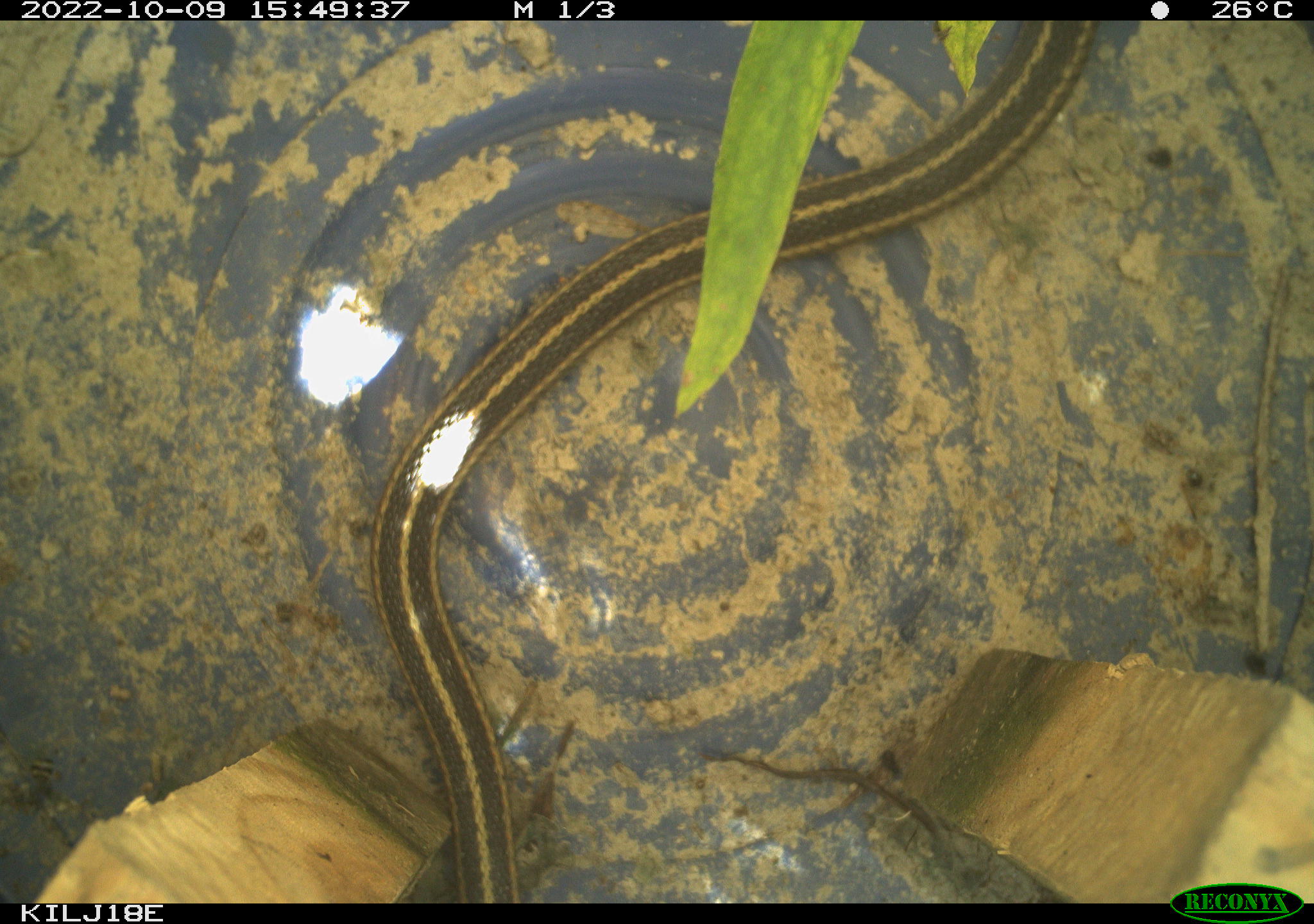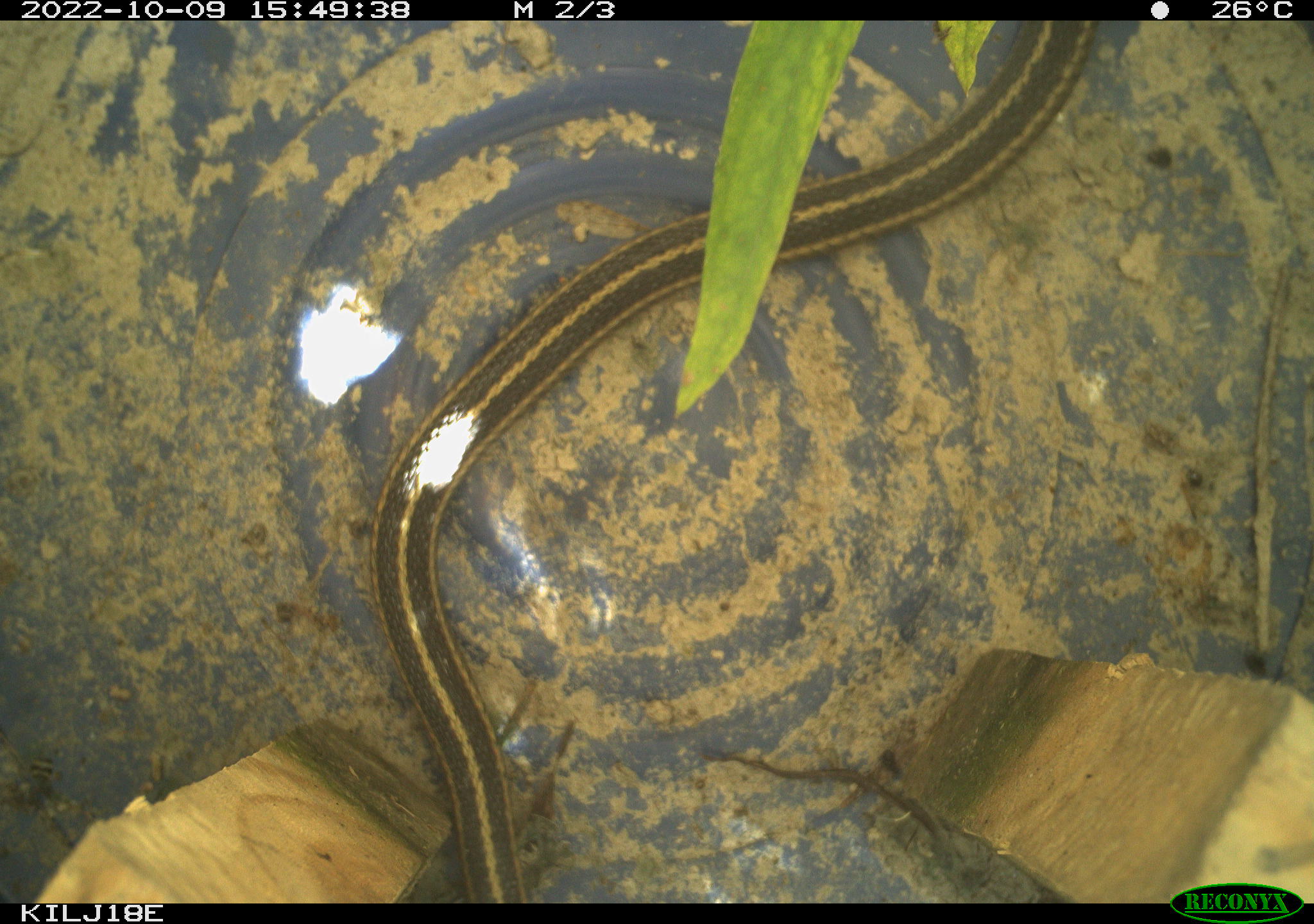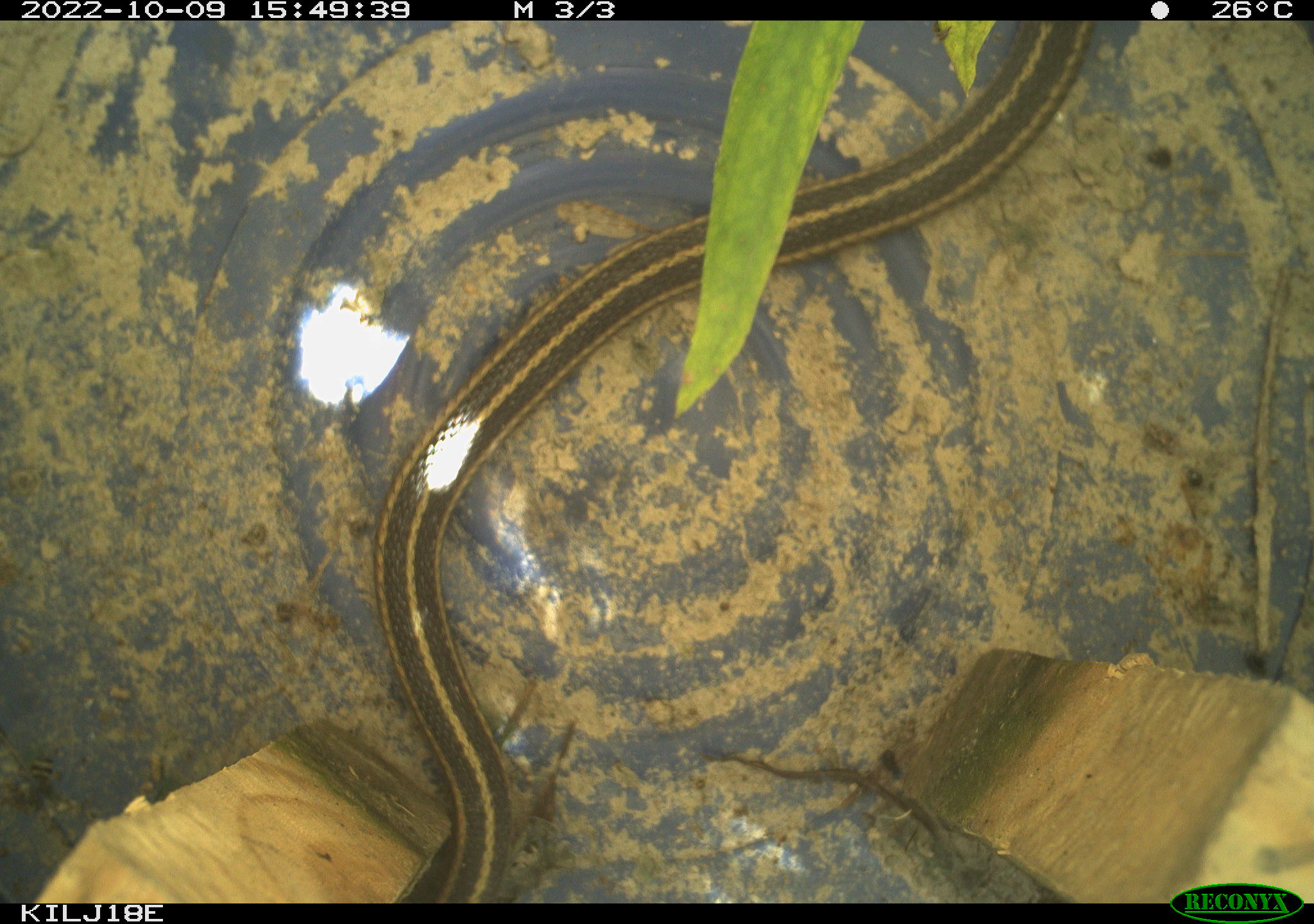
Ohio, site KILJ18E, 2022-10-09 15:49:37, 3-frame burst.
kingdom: Animalia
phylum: Chordata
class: Reptilia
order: Squamata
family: Colubridae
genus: Thamnophis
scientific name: Thamnophis sirtalis sirtalis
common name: eastern gartersnake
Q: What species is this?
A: Eastern gartersnake (Thamnophis sirtalis sirtalis).